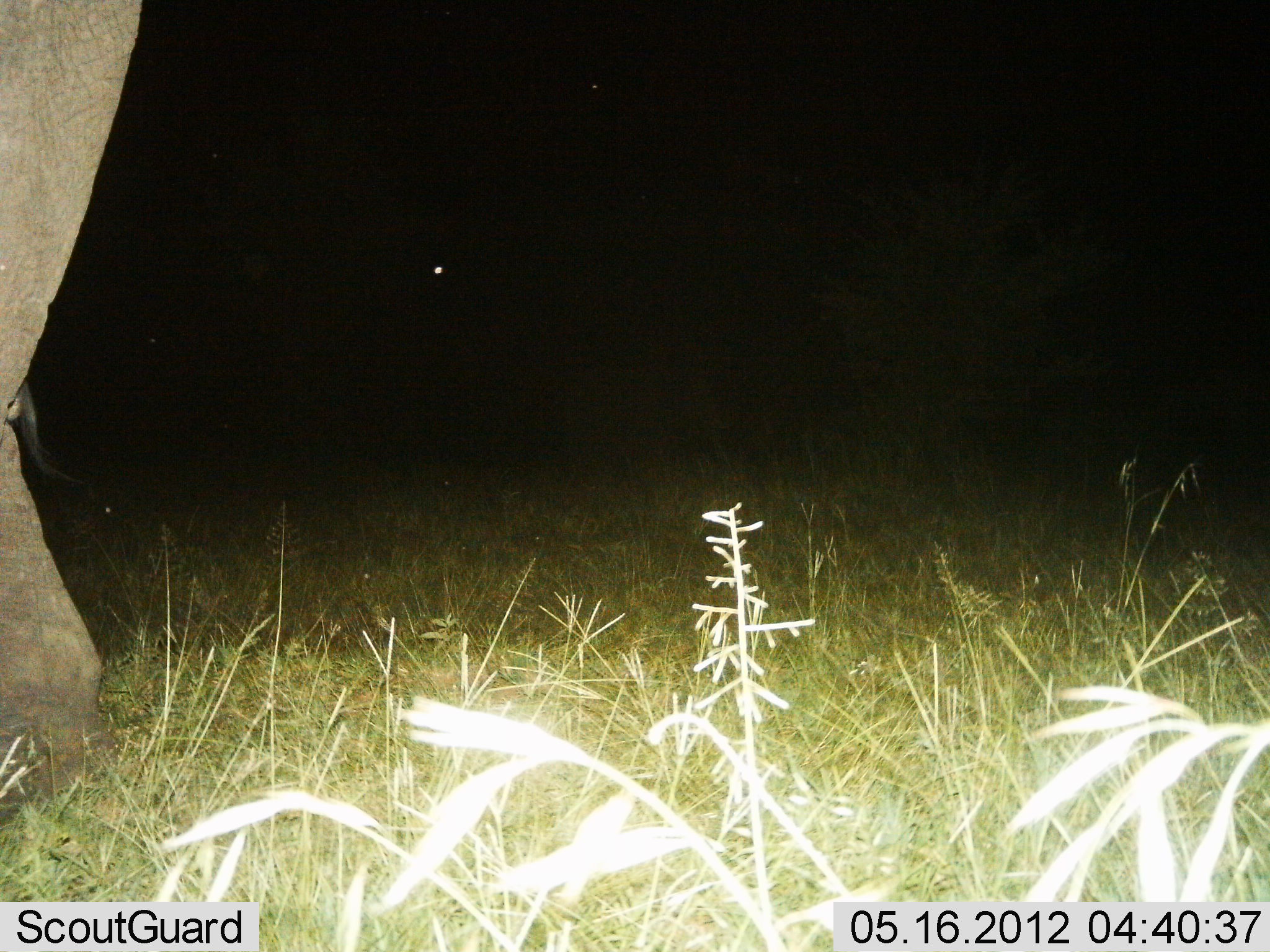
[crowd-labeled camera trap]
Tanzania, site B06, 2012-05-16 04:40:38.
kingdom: Animalia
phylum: Chordata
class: Mammalia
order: Proboscidea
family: Elephantidae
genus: Loxodonta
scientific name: Loxodonta africana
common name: african bush elephant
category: elephant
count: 1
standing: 55%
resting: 0%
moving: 48%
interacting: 0%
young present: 0%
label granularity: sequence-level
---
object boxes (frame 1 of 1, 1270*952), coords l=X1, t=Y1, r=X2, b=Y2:
animal: l=0, t=1, r=138, b=801